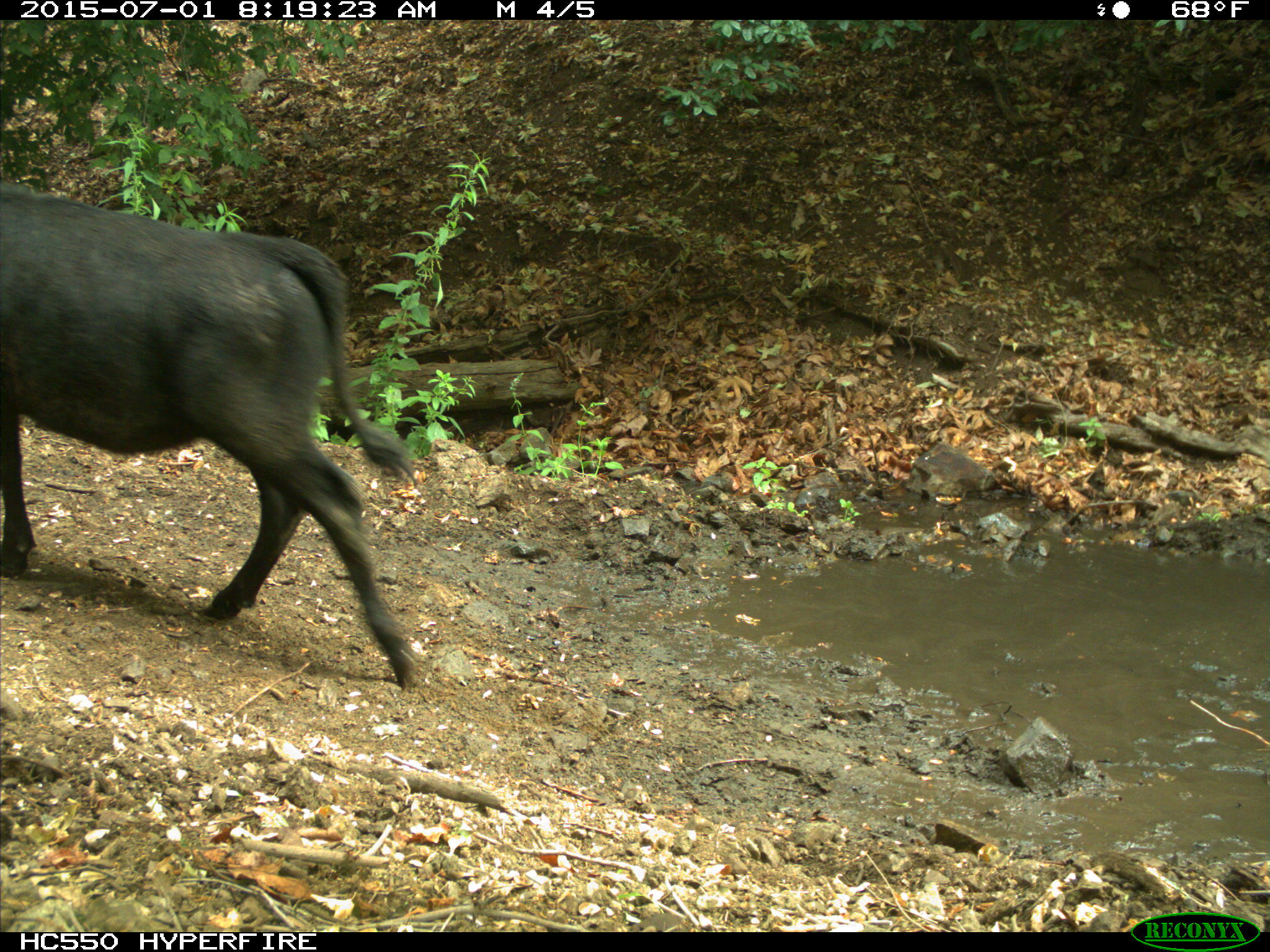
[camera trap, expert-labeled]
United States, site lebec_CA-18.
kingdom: Animalia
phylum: Chordata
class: Mammalia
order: Artiodactyla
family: Bovidae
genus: Bos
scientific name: Bos taurus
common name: domestic cow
Bos taurus (domestic cow).